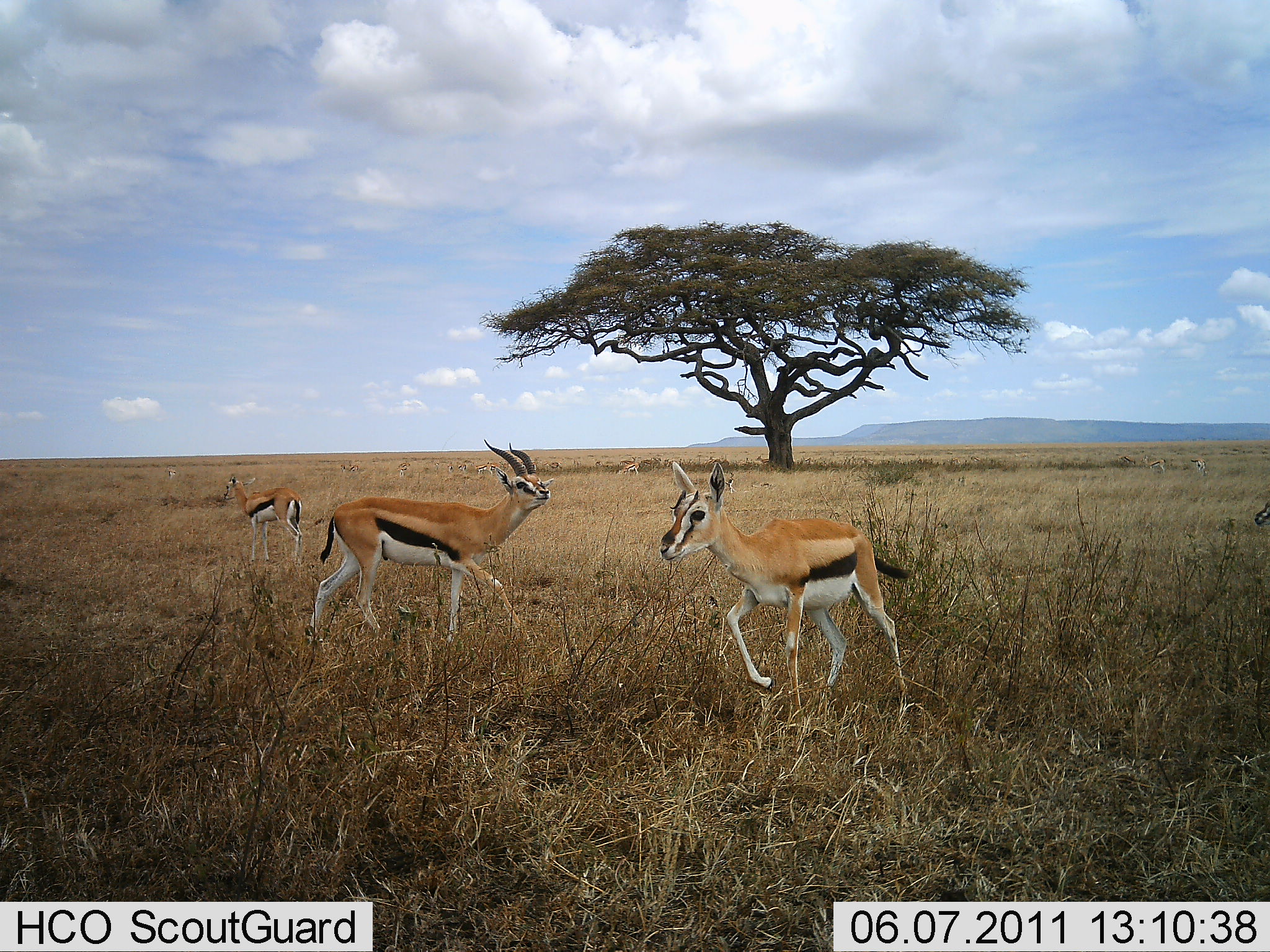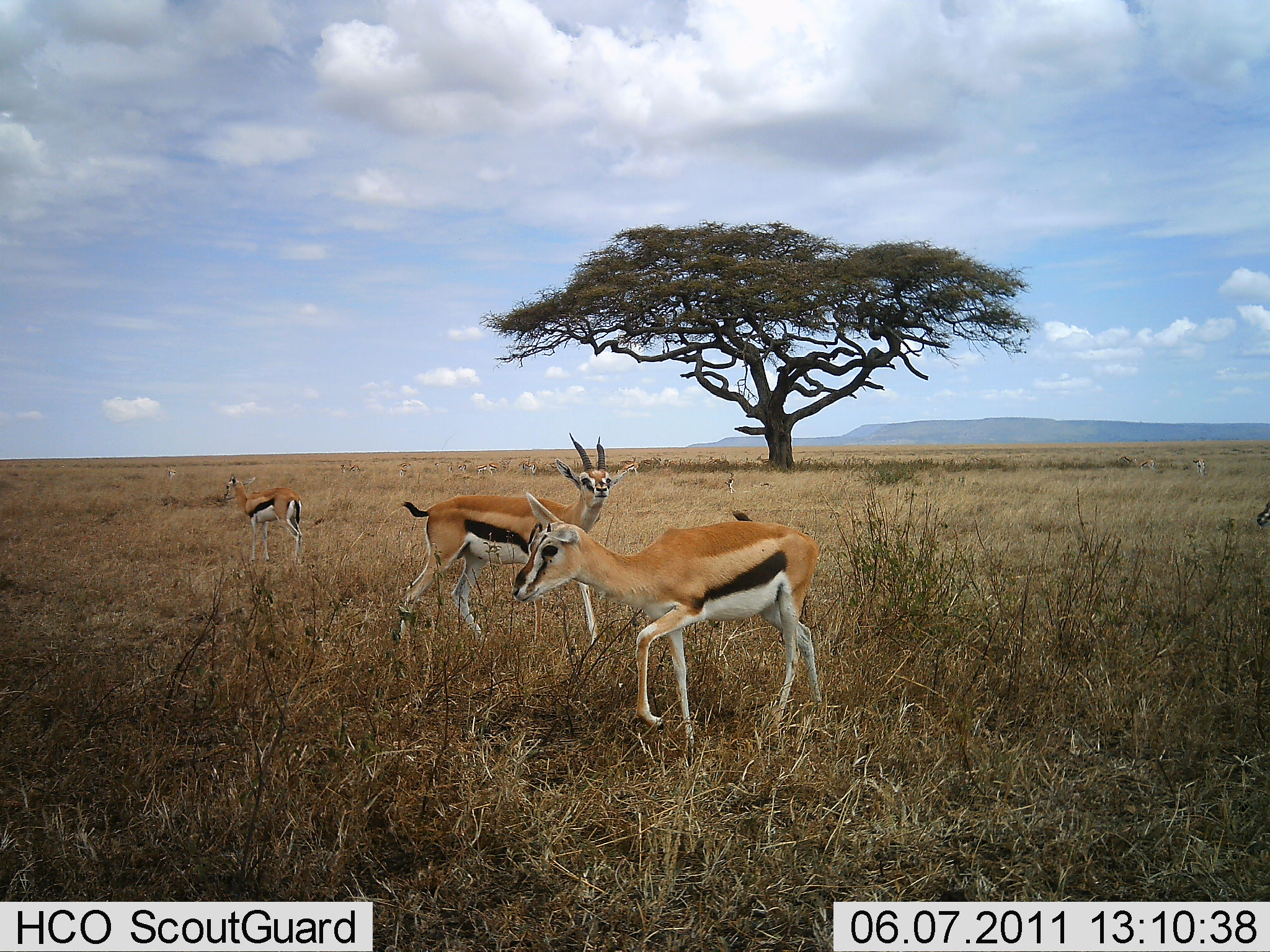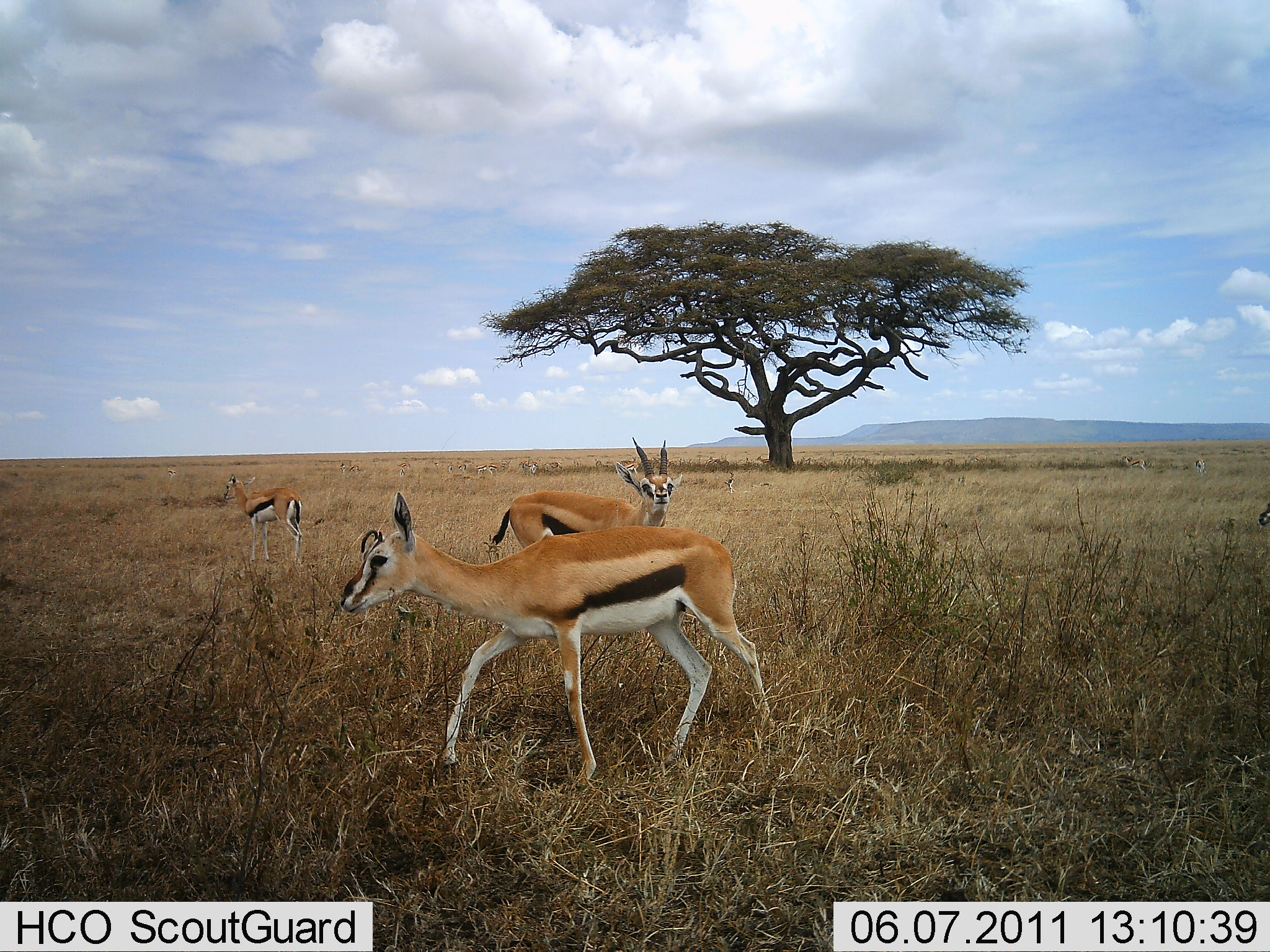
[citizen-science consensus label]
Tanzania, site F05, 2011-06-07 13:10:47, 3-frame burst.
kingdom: Animalia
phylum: Chordata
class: Mammalia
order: Artiodactyla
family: Bovidae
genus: Eudorcas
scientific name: Eudorcas thomsonii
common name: thomson's gazelle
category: gazellethomsons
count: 3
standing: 90%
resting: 0%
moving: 60%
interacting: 0%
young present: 0%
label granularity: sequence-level